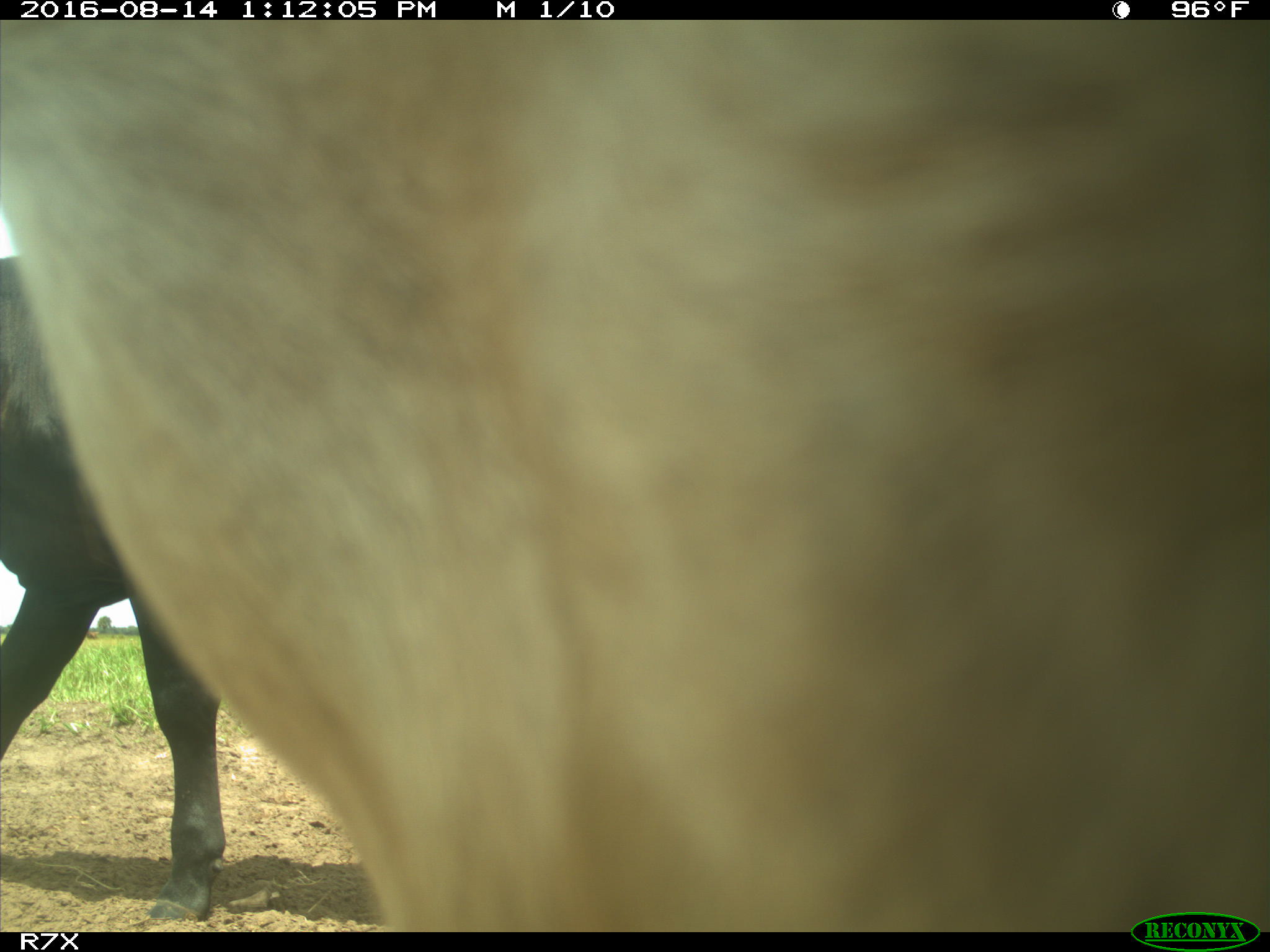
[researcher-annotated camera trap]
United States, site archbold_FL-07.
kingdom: Animalia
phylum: Chordata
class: Mammalia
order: Artiodactyla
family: Bovidae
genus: Bos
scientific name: Bos taurus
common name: domestic cow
Bos taurus (domestic cow).